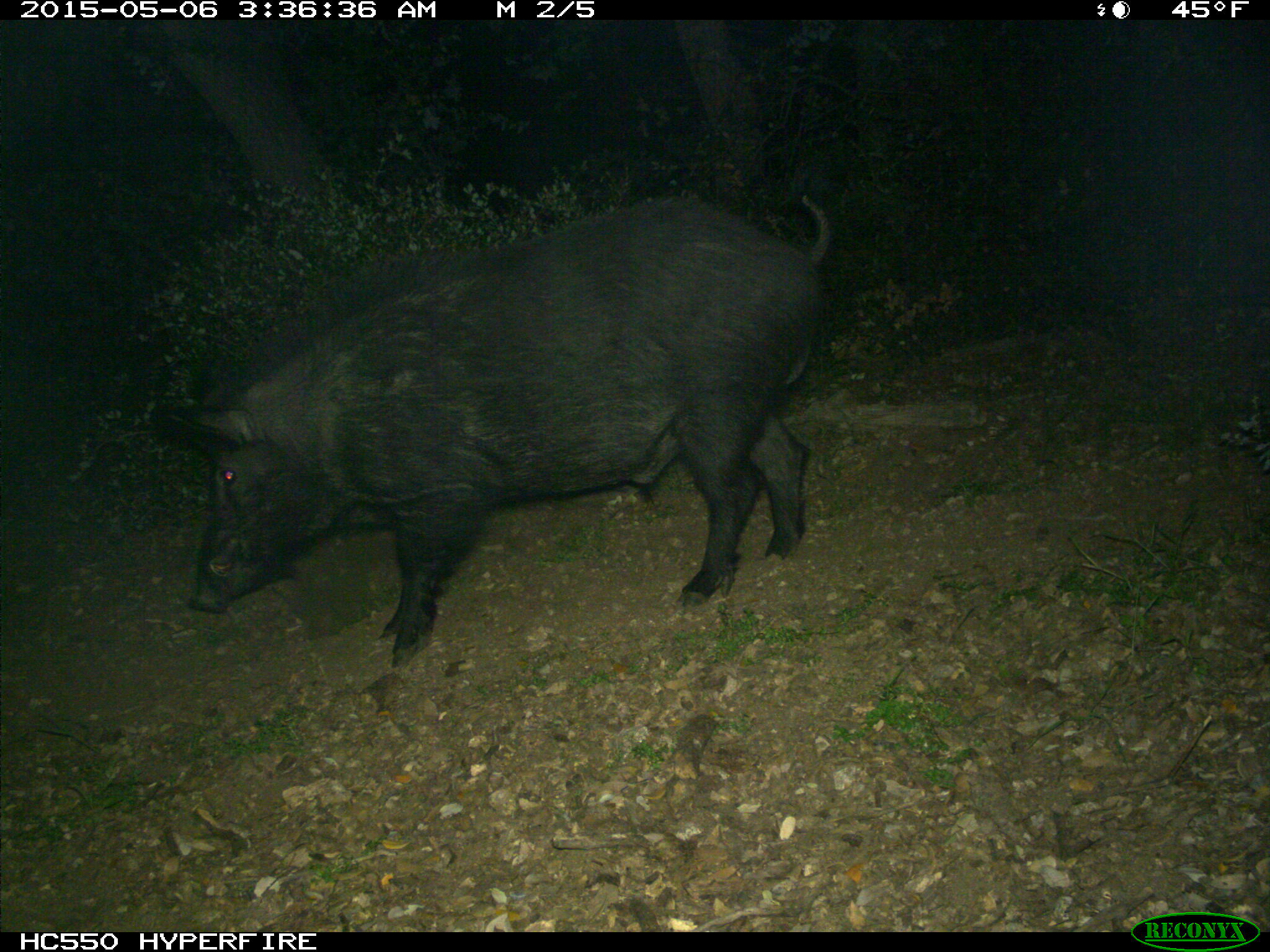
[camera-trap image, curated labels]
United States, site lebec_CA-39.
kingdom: Animalia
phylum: Chordata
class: Mammalia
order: Artiodactyla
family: Suidae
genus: Sus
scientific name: Sus scrofa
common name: wild boar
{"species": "Sus scrofa (wild boar)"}